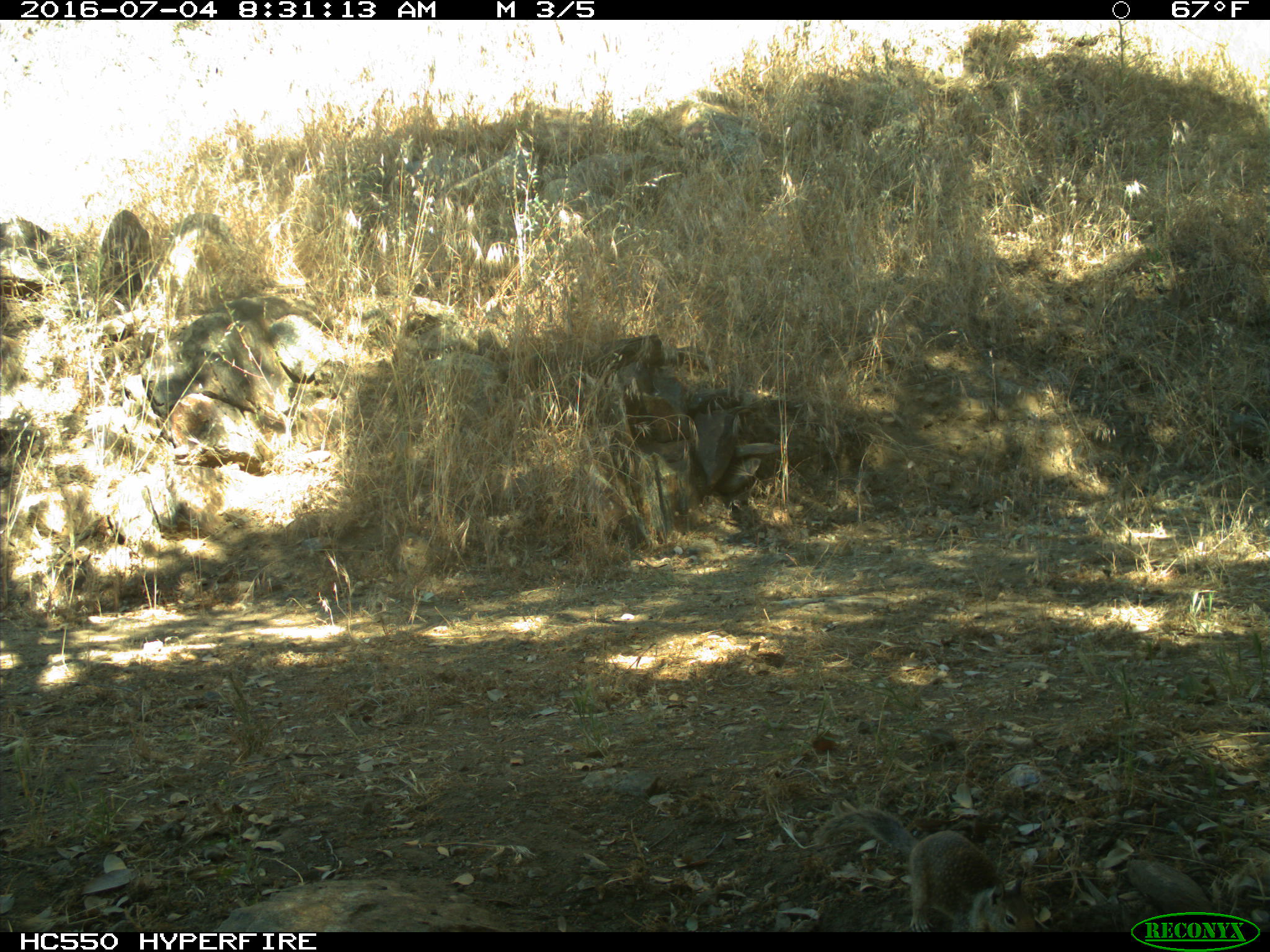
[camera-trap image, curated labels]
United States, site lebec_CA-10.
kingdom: Animalia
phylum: Chordata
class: Mammalia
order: Rodentia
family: Sciuridae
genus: Otospermophilus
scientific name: Otospermophilus beecheyi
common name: california ground squirrel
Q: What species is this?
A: Otospermophilus beecheyi (california ground squirrel).